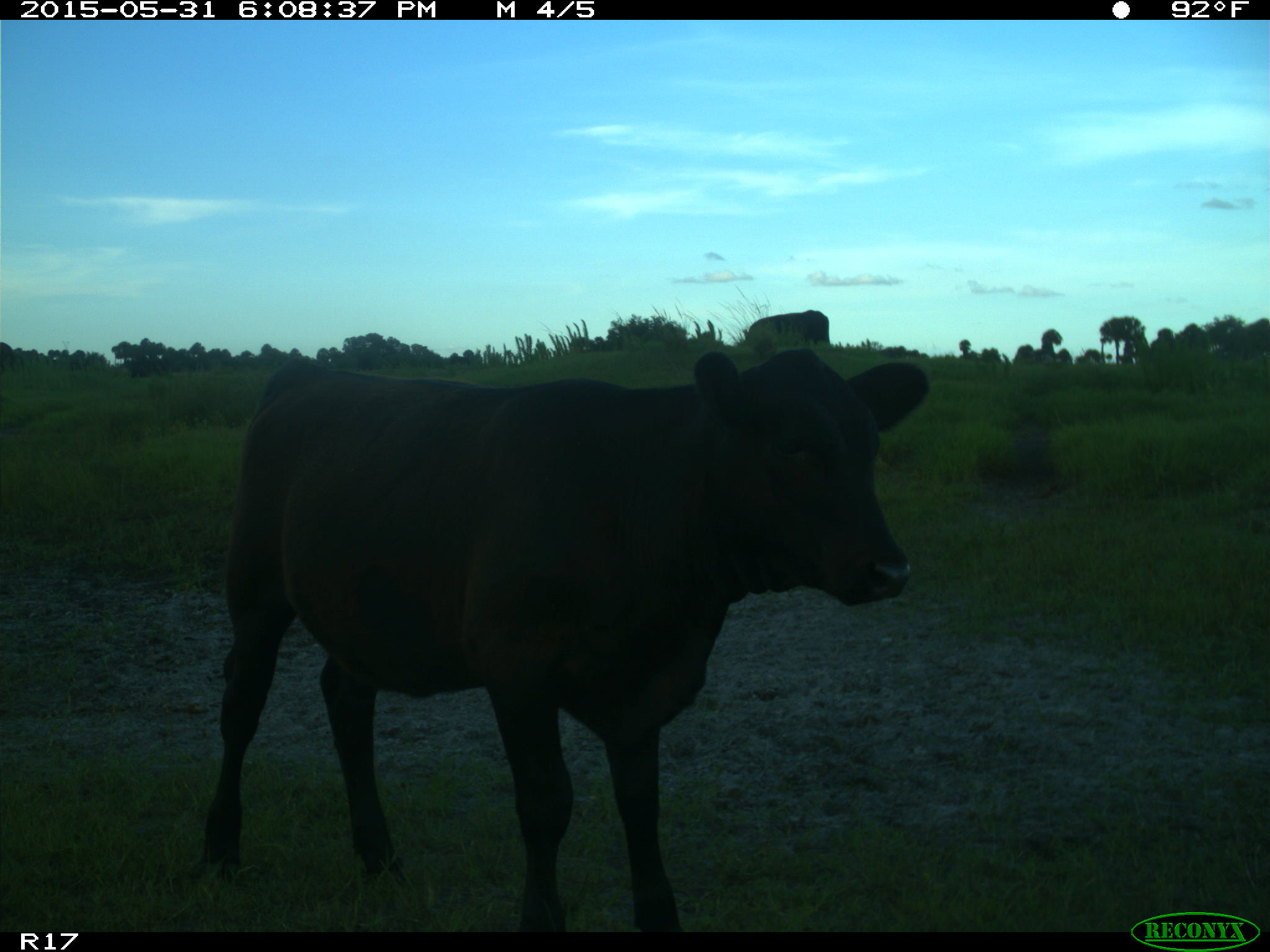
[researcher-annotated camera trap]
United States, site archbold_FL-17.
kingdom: Animalia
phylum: Chordata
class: Mammalia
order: Artiodactyla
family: Bovidae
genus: Bos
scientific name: Bos taurus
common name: domestic cow